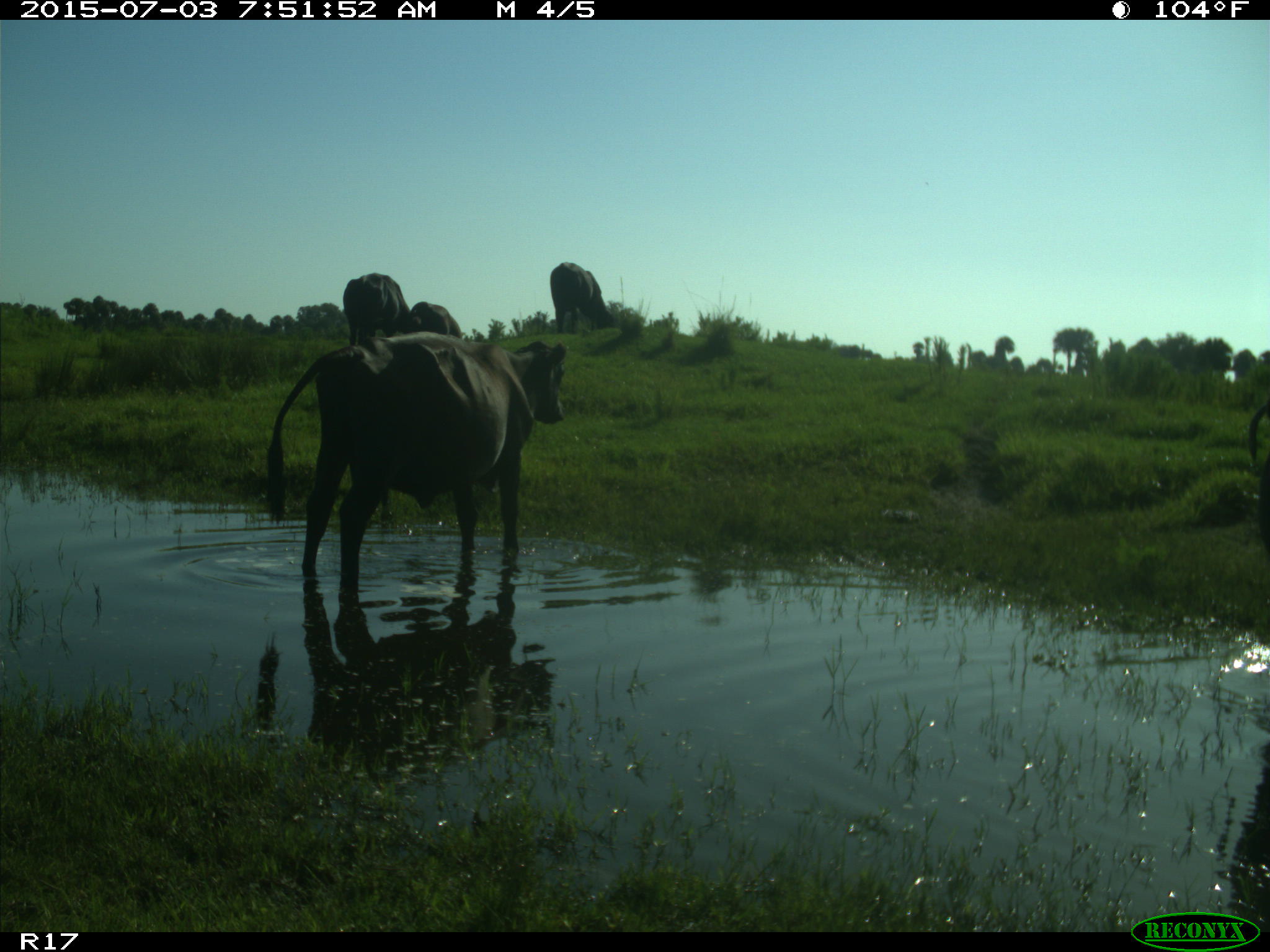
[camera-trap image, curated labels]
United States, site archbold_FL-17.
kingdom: Animalia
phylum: Chordata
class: Mammalia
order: Artiodactyla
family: Bovidae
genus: Bos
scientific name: Bos taurus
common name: domestic cow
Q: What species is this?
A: Bos taurus (domestic cow).